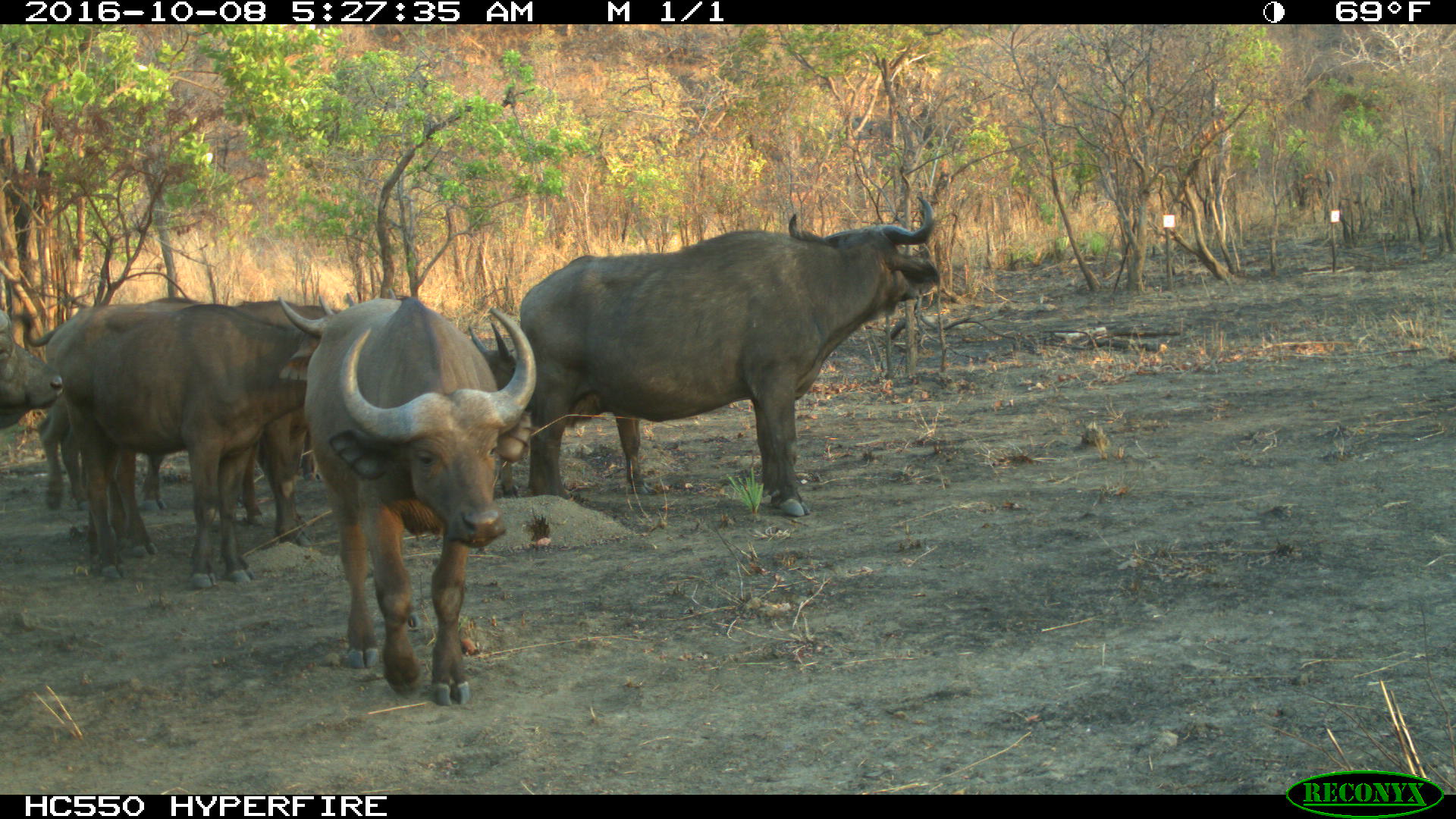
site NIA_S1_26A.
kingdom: Animalia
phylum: Chordata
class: Mammalia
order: Artiodactyla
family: Bovidae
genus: Syncerus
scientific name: Syncerus caffer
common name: african buffalo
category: buffalo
Buffalo (african buffalo) (Syncerus caffer), count 6. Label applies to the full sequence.